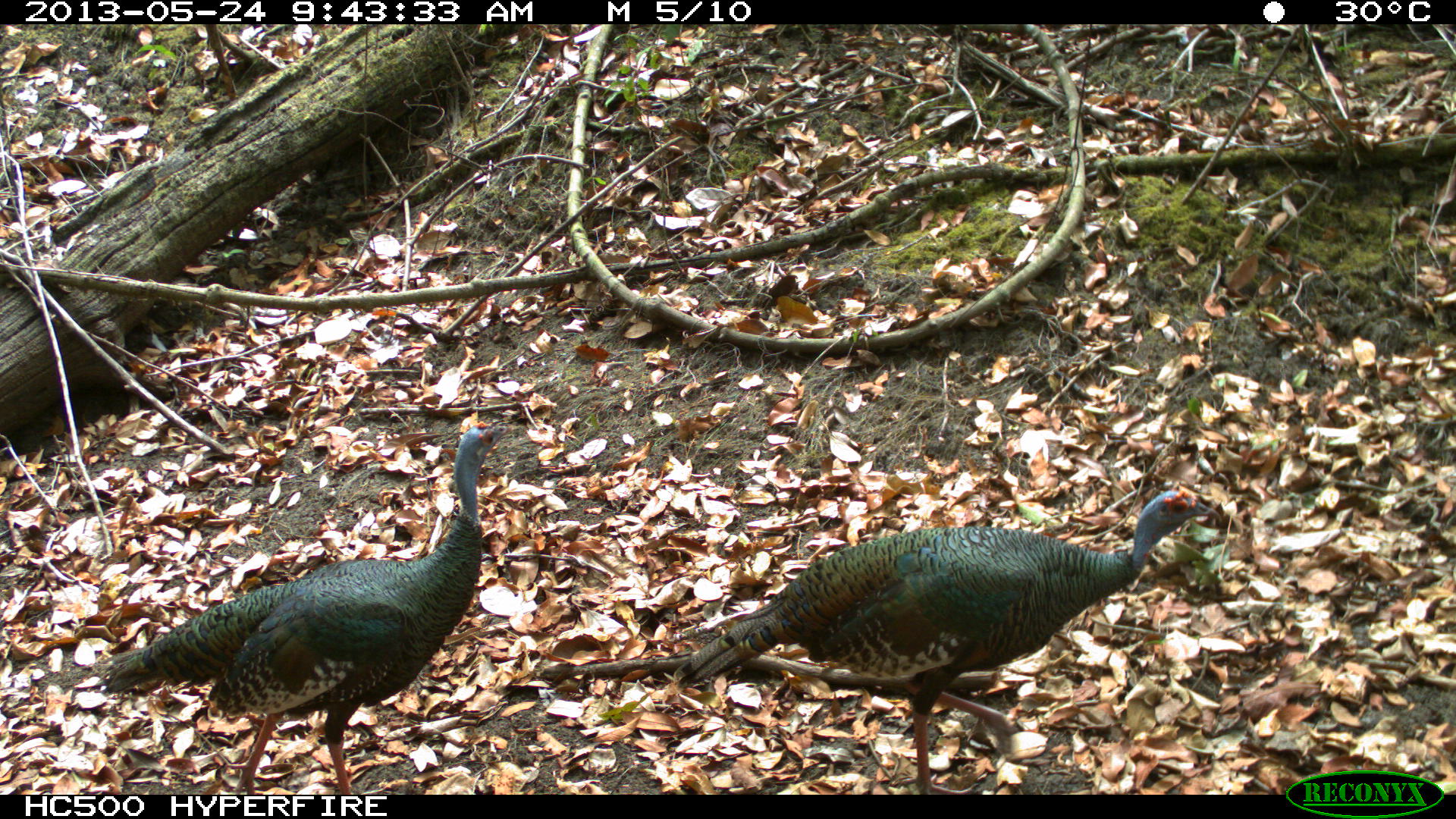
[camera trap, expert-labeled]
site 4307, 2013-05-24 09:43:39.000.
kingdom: Animalia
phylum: Chordata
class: Aves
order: Galliformes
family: Phasianidae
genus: Meleagris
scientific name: Meleagris ocellata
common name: ocellated turkey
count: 2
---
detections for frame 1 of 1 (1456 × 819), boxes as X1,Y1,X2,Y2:
meleagris ocellata: 672,484,1221,790; 96,420,512,788